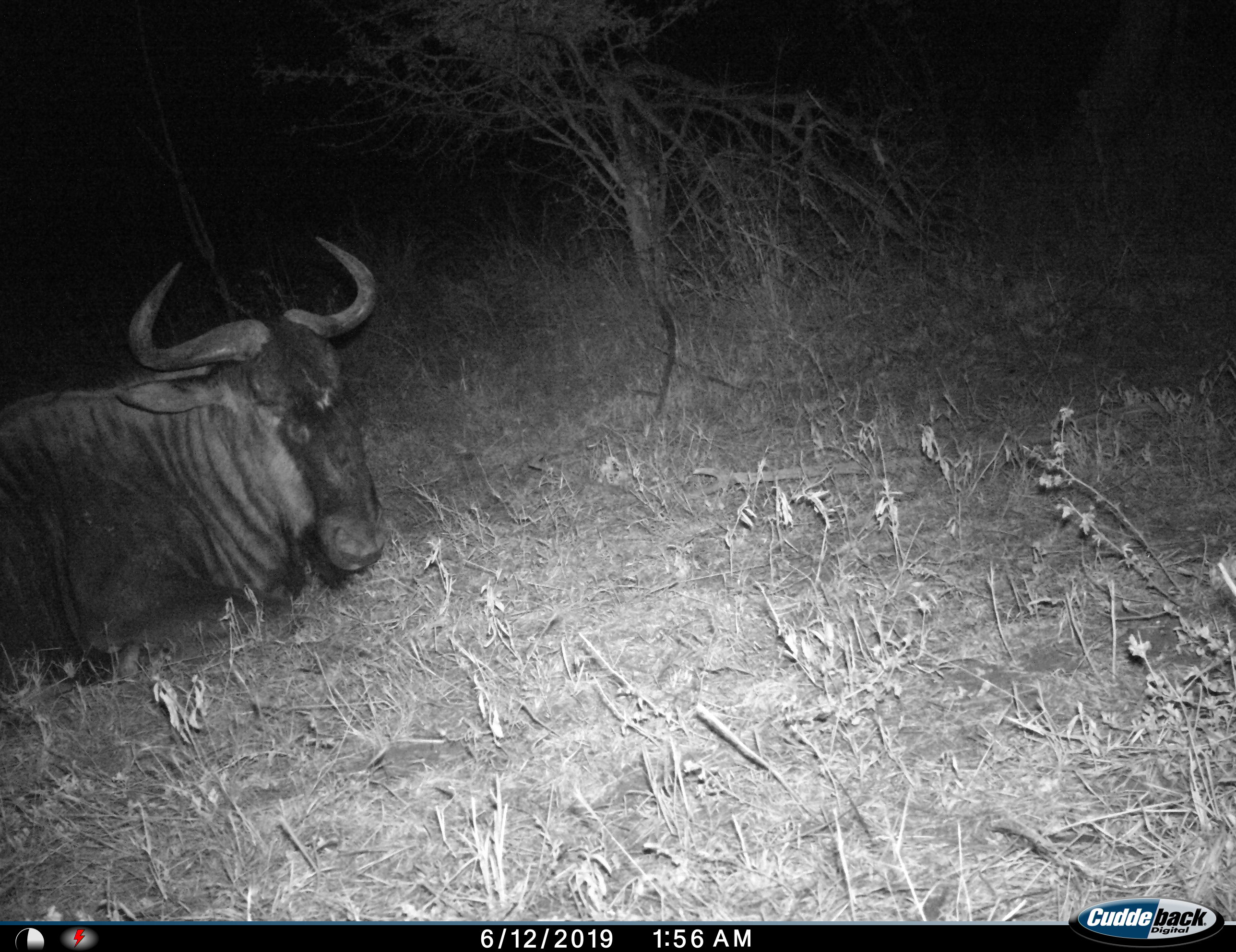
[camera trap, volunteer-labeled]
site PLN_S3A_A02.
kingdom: Animalia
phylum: Chordata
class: Mammalia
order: Artiodactyla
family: Bovidae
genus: Connochaetes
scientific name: Connochaetes taurinus taurinus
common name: blue wildebeest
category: wildebeestblue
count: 1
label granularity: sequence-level